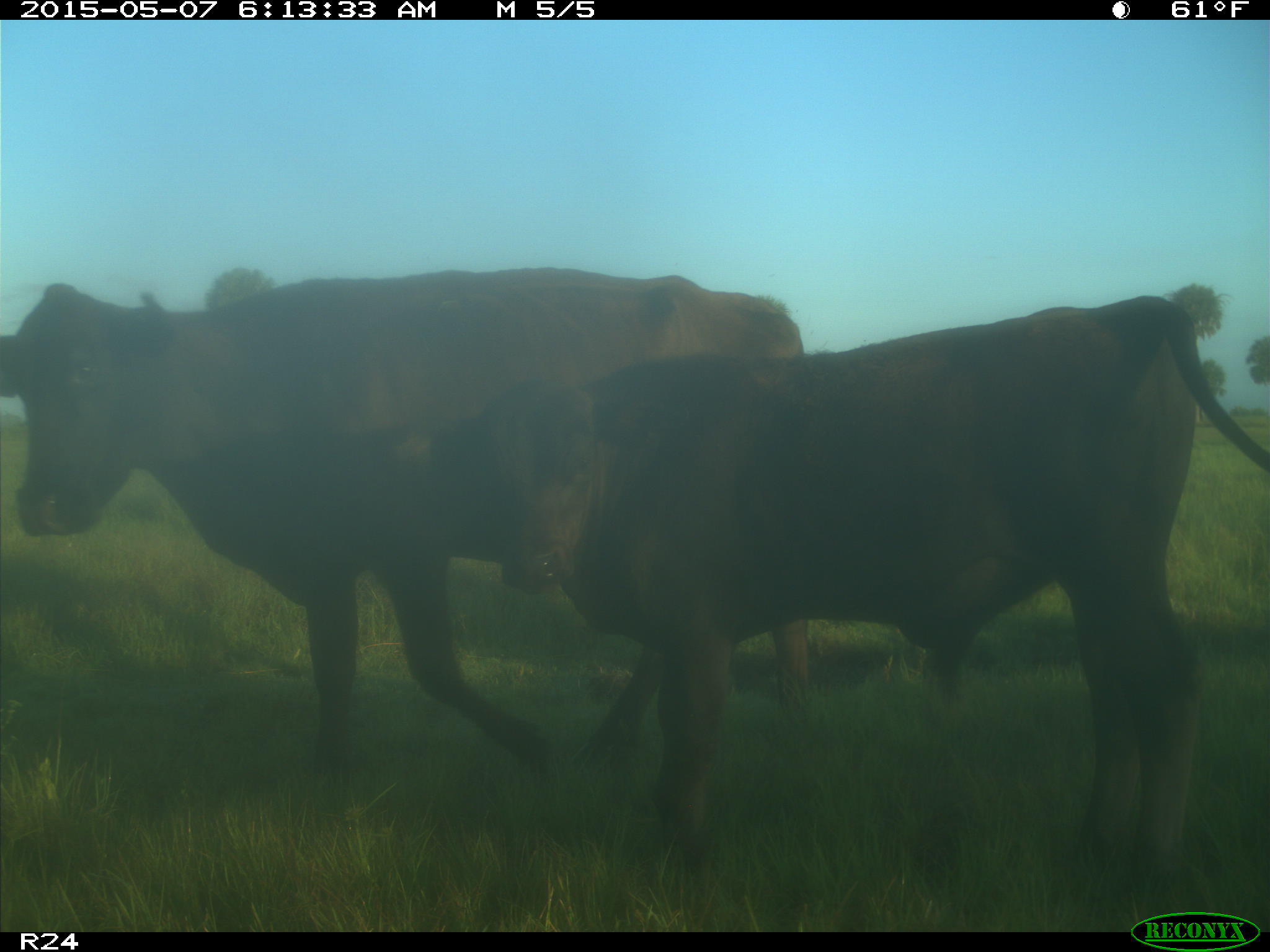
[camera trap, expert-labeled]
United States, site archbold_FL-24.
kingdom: Animalia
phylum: Chordata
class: Mammalia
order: Artiodactyla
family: Bovidae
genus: Bos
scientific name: Bos taurus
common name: domestic cow